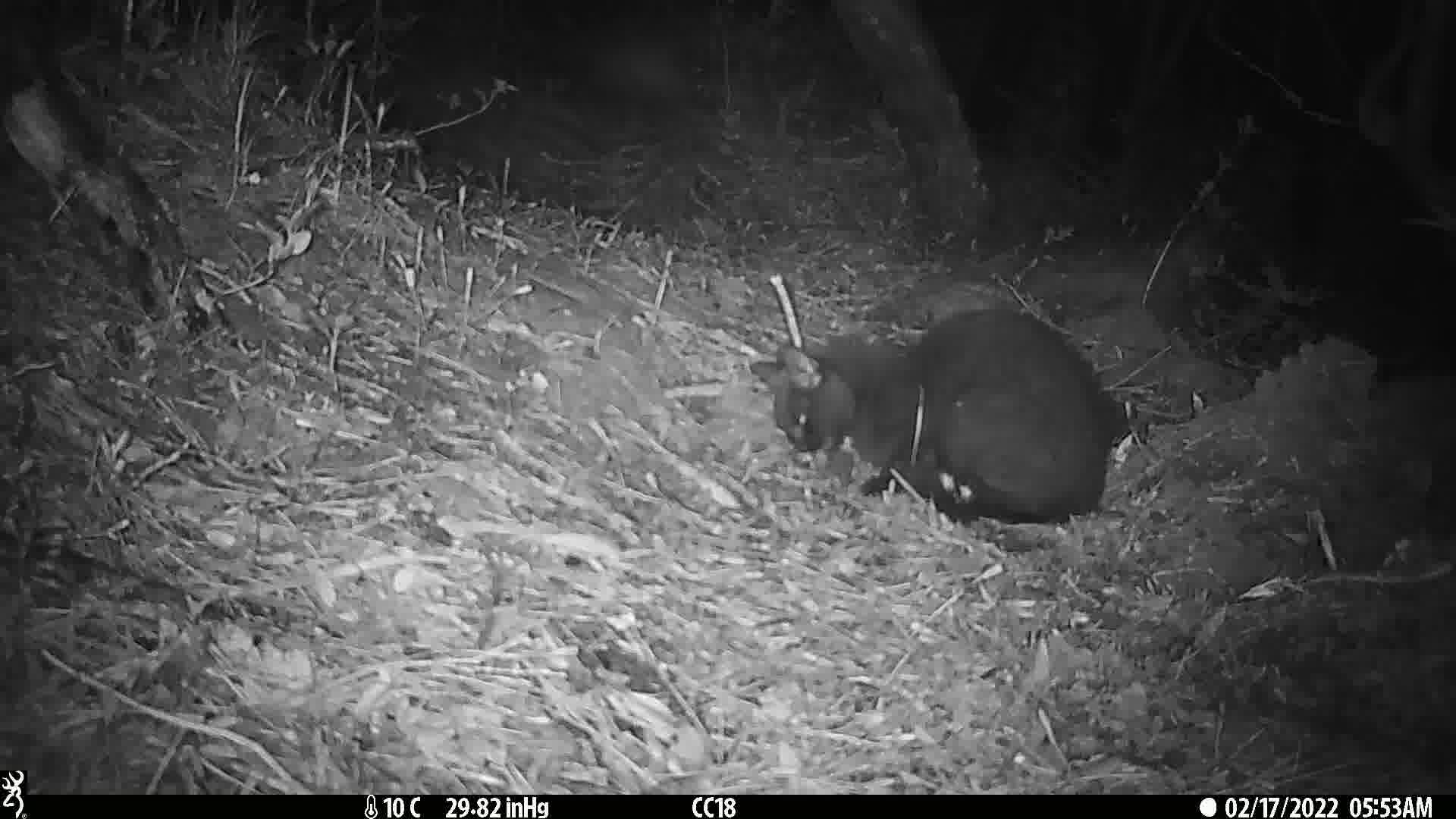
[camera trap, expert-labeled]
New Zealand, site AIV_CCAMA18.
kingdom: Animalia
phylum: Chordata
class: Mammalia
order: Carnivora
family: Felidae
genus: Felis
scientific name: Felis catus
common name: domestic cat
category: cat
Cat (domestic cat) (Felis catus).